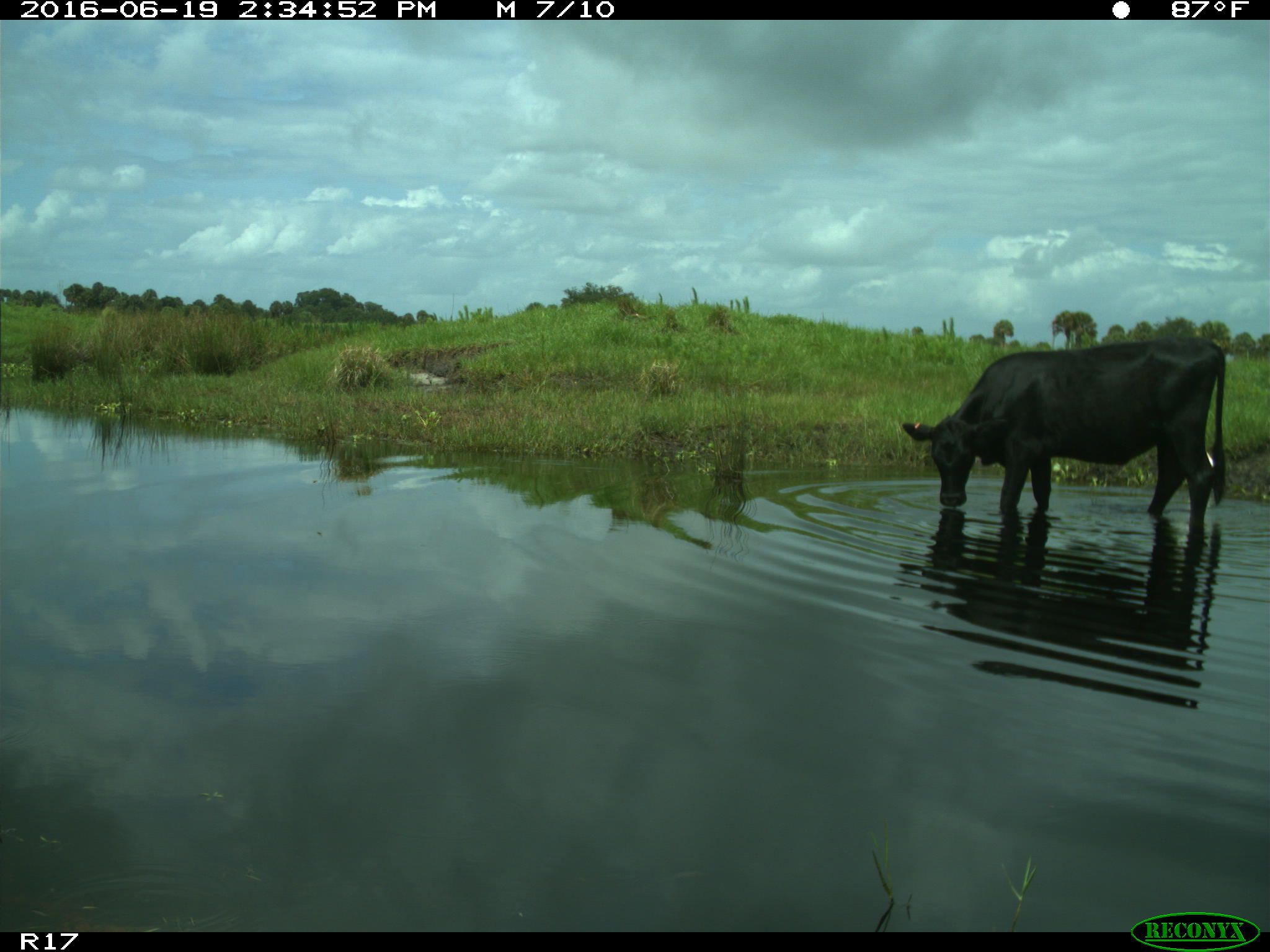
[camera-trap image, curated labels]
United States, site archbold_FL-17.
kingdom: Animalia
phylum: Chordata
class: Mammalia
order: Artiodactyla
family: Bovidae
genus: Bos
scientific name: Bos taurus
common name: domestic cow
Bos taurus (domestic cow).